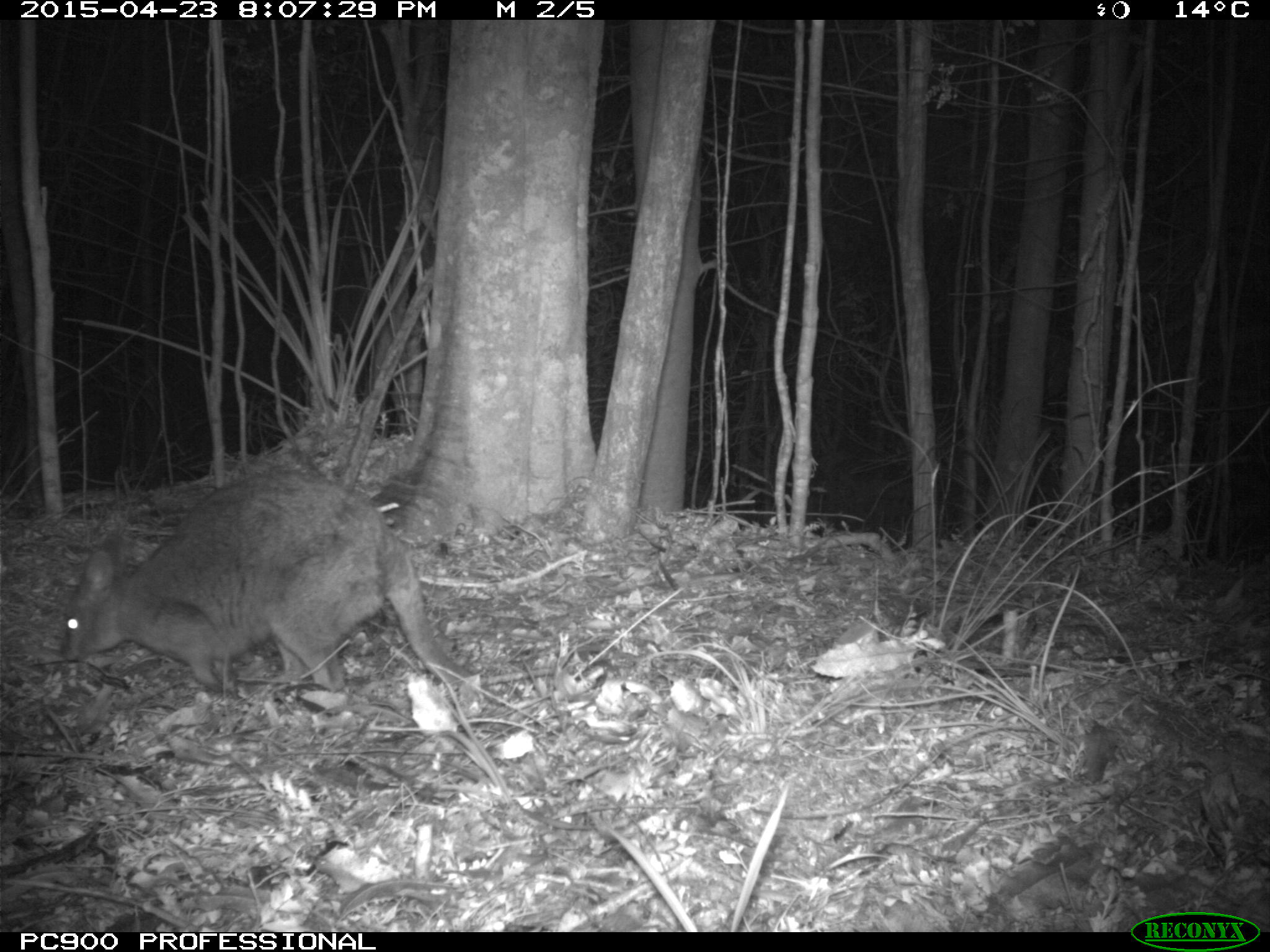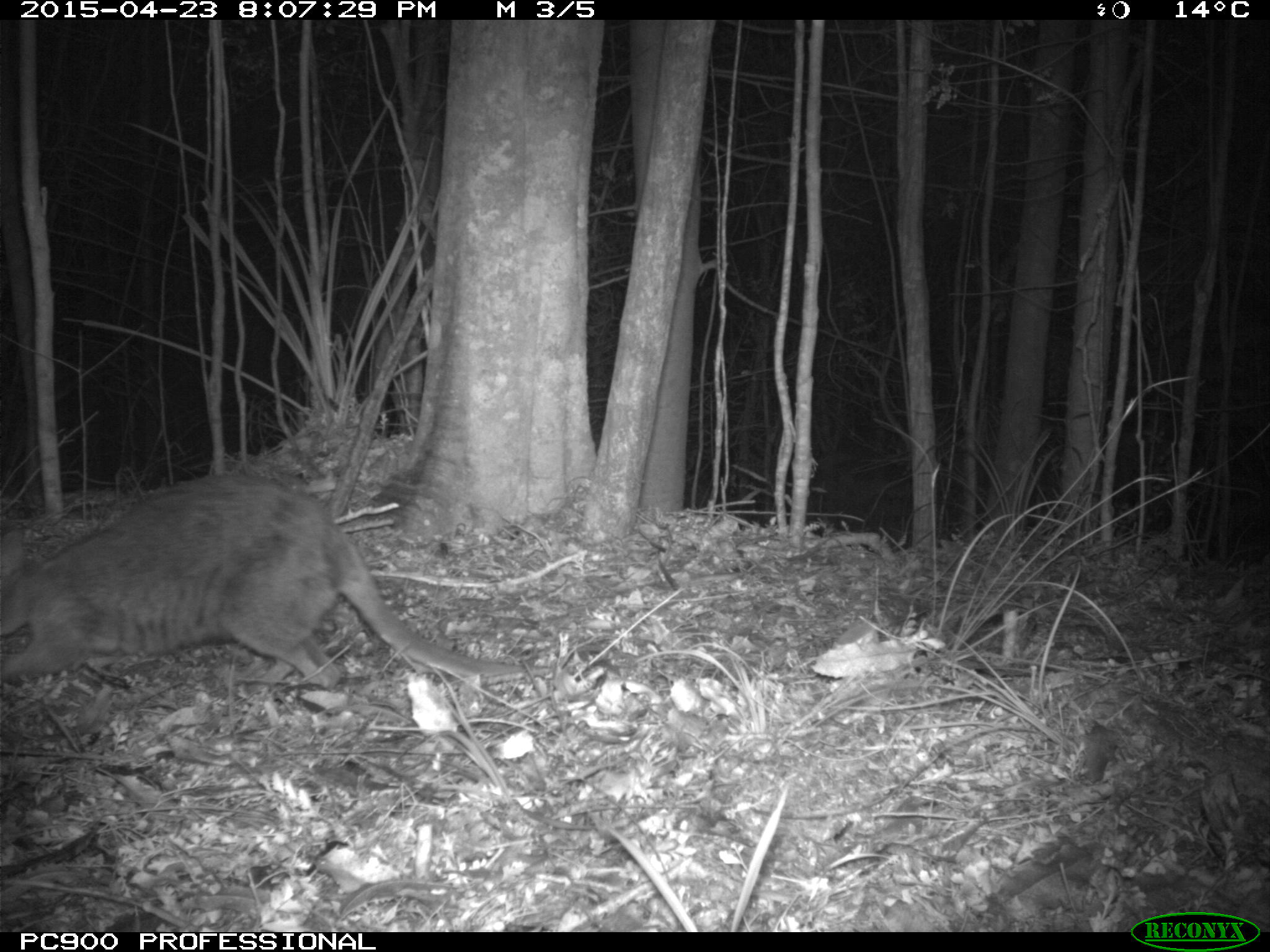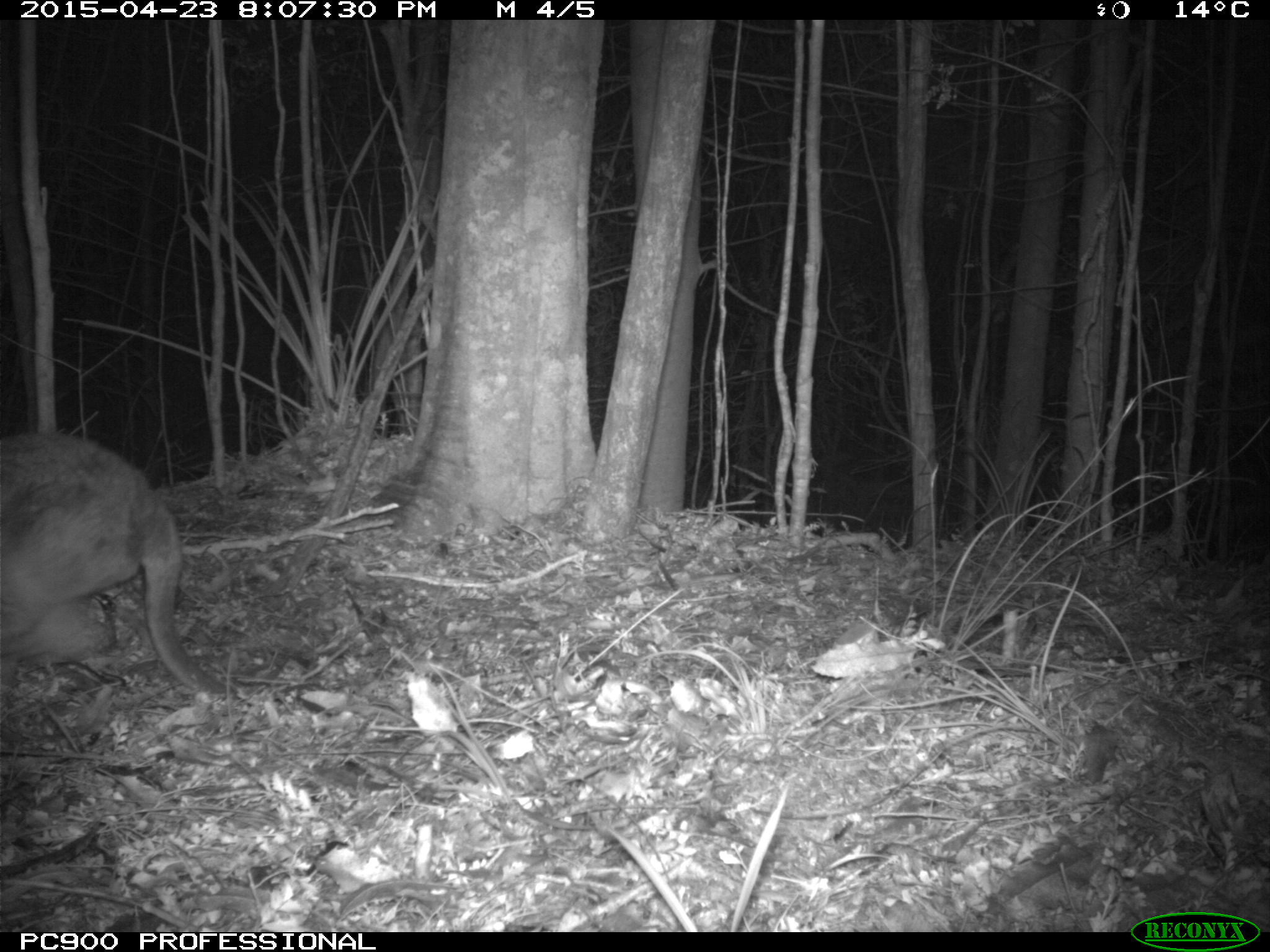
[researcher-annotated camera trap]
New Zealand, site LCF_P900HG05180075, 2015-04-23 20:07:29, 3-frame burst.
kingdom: Animalia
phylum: Chordata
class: Mammalia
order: Diprotodontia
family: Macropodidae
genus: Notamacropus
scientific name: Notamacropus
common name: wallaby